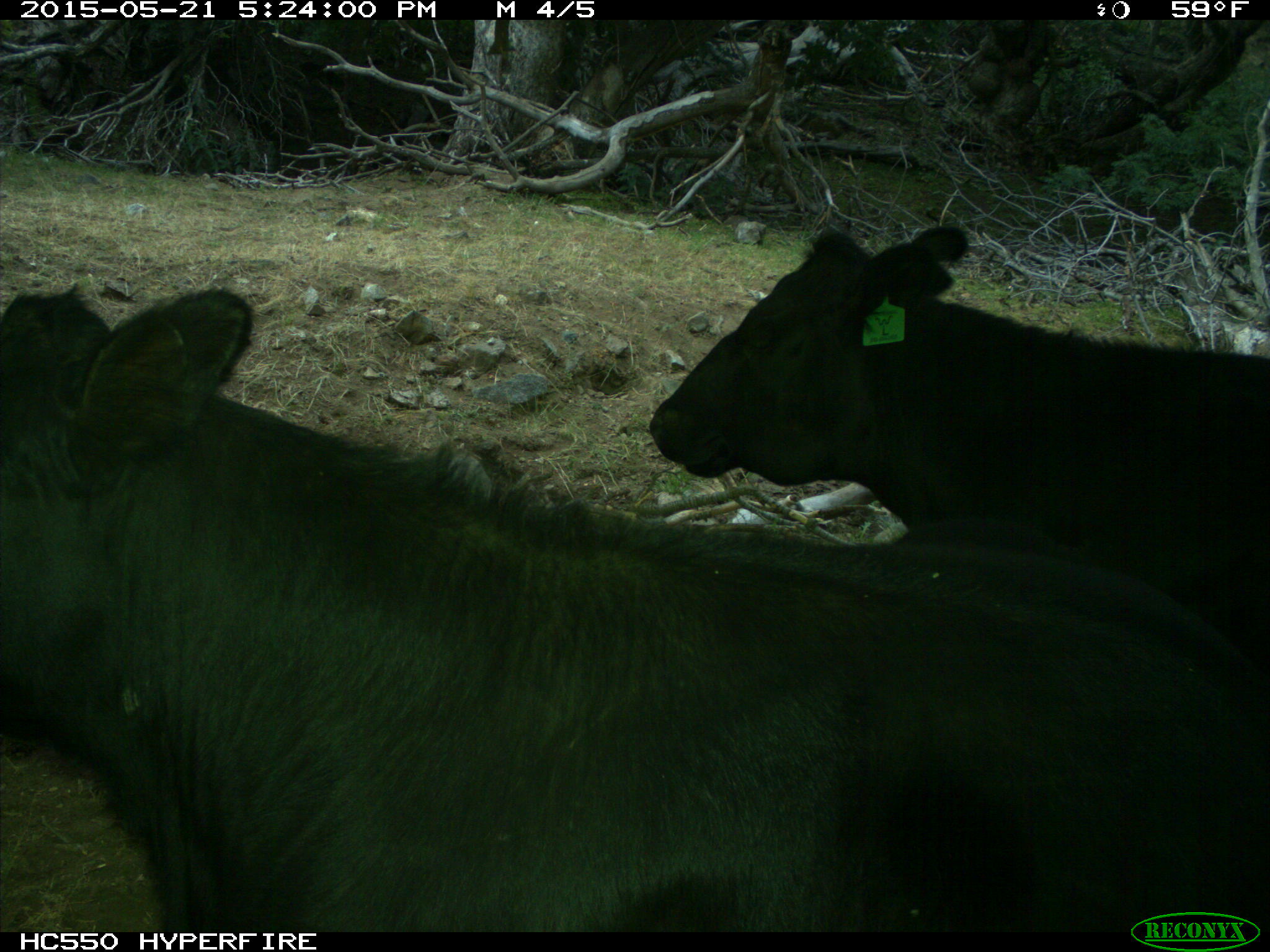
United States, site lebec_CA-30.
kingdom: Animalia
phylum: Chordata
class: Mammalia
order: Artiodactyla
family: Bovidae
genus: Bos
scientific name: Bos taurus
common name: domestic cow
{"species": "Bos taurus (domestic cow)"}